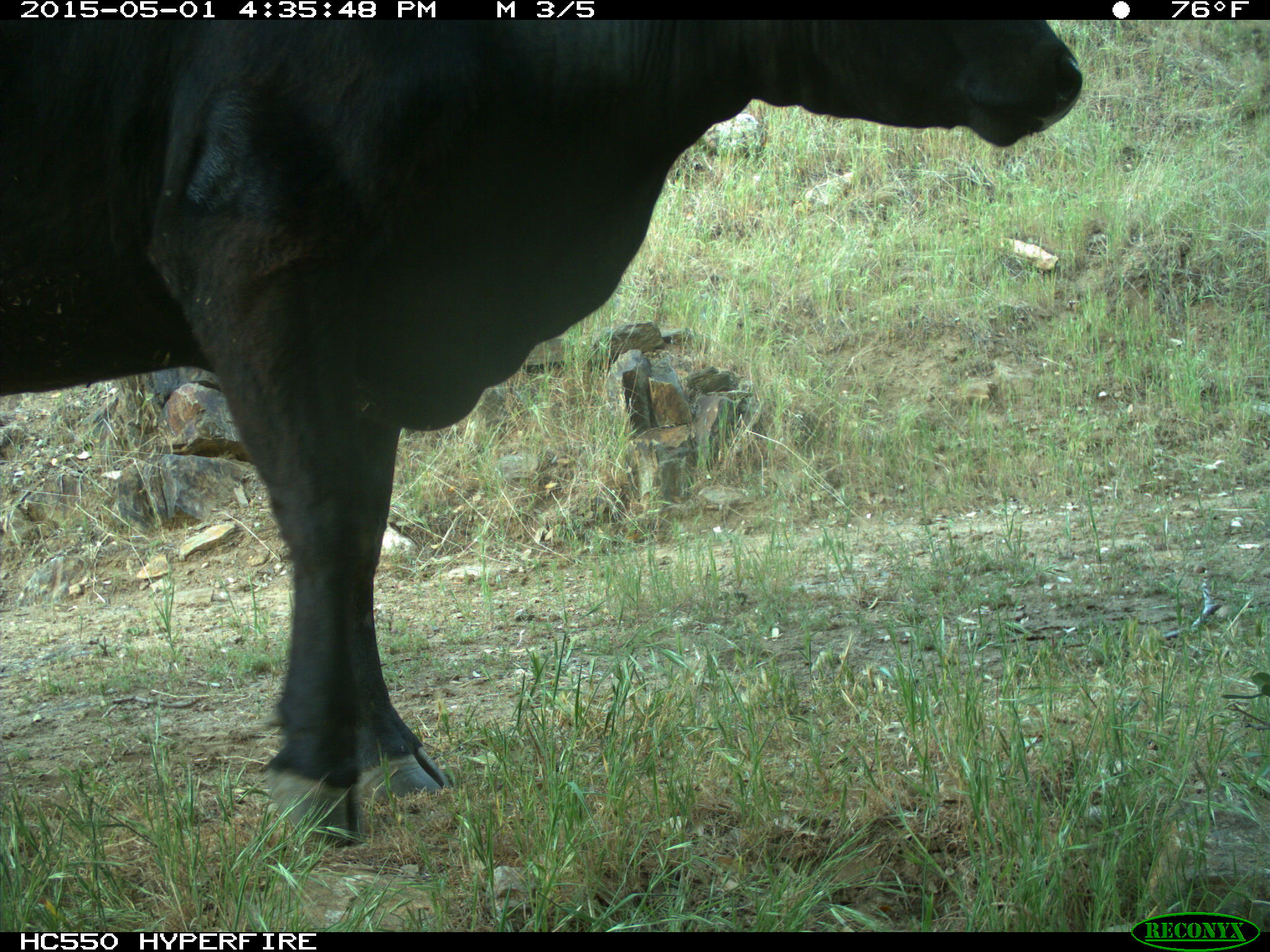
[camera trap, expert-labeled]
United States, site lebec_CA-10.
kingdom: Animalia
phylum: Chordata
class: Mammalia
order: Artiodactyla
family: Bovidae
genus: Bos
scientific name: Bos taurus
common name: domestic cow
Bos taurus (domestic cow).